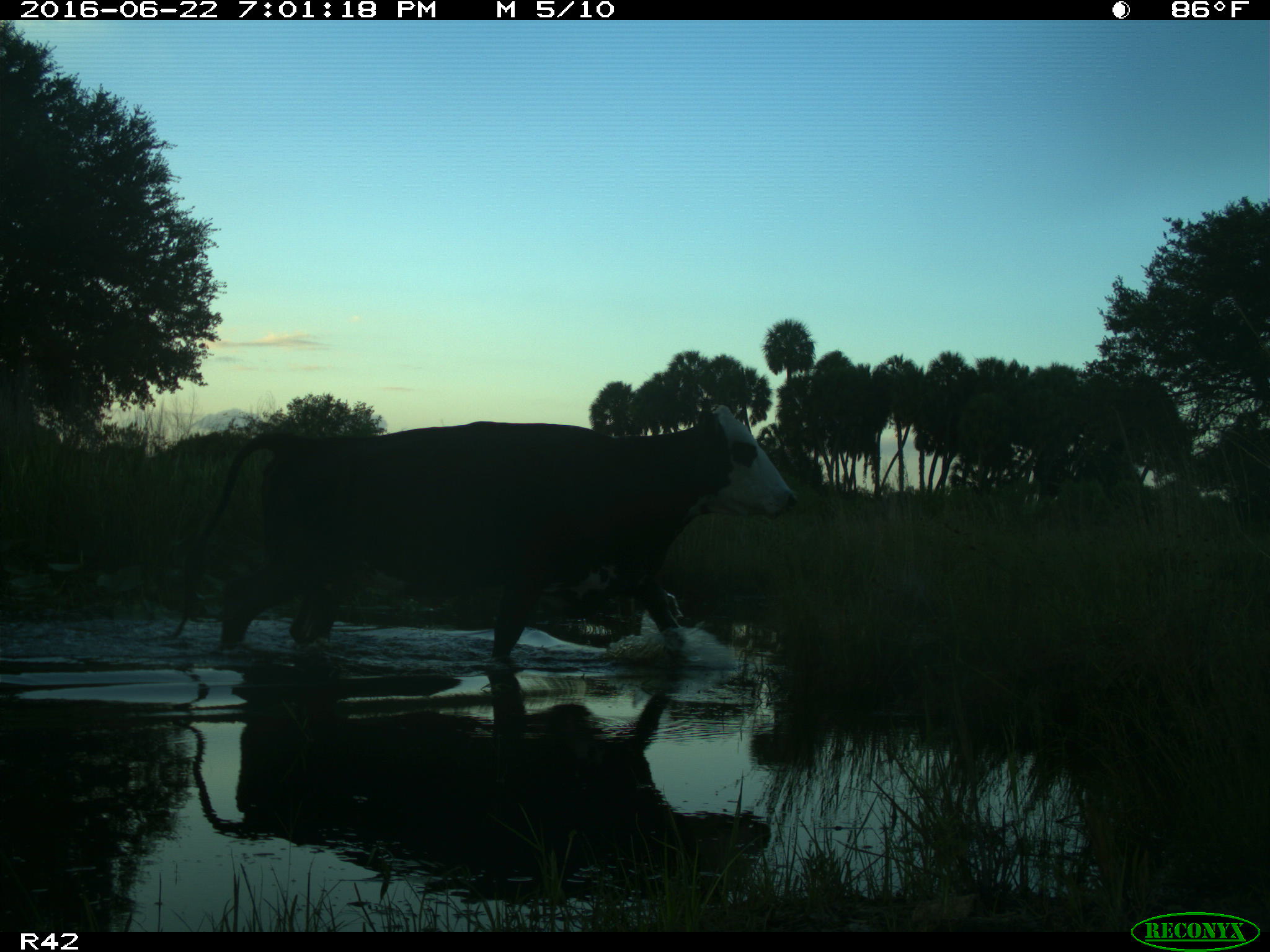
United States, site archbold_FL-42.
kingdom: Animalia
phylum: Chordata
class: Mammalia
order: Artiodactyla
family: Bovidae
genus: Bos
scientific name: Bos taurus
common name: domestic cow